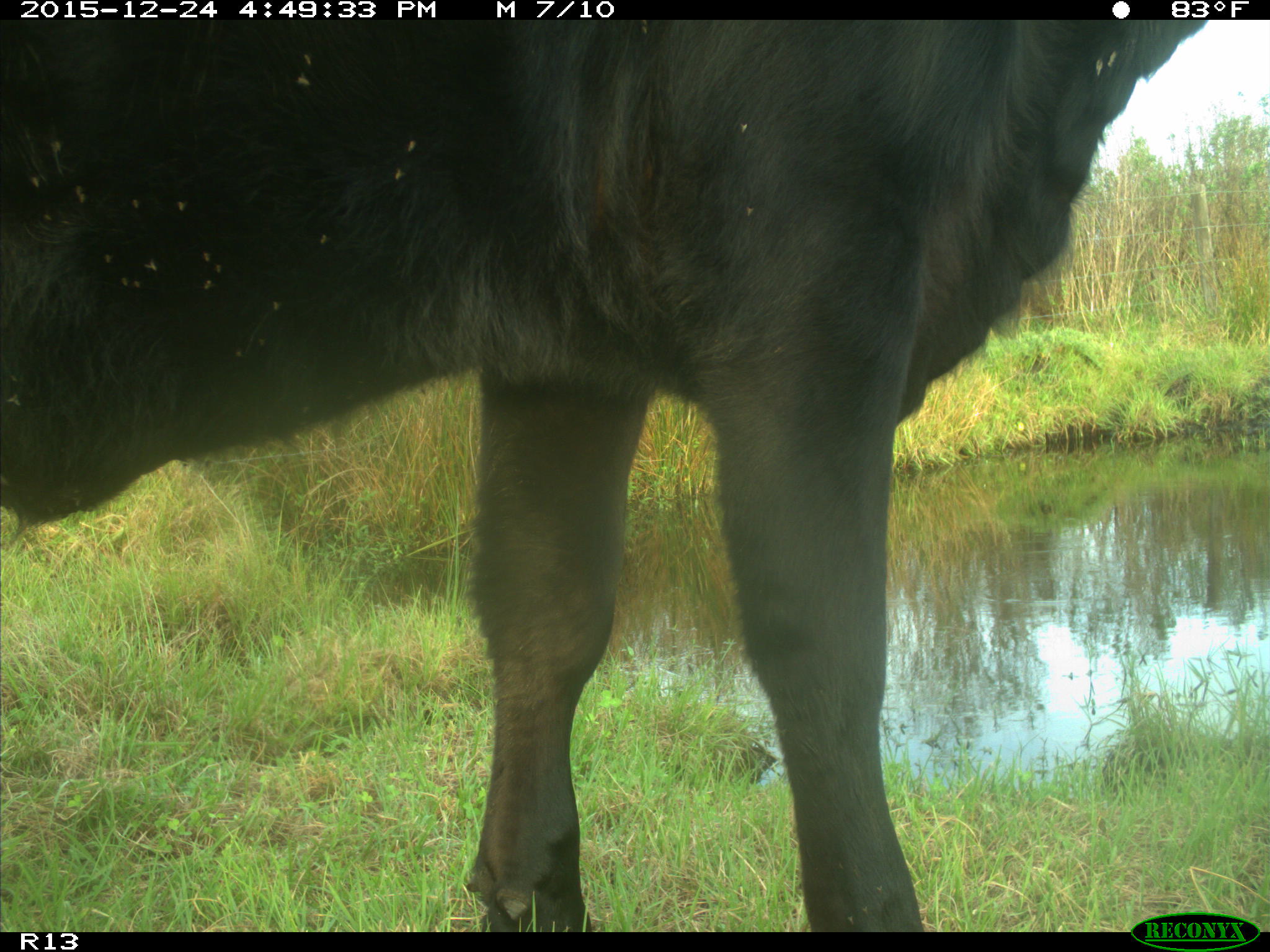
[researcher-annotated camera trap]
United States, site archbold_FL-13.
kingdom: Animalia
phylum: Chordata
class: Mammalia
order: Artiodactyla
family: Bovidae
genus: Bos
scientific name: Bos taurus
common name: domestic cow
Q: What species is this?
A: Bos taurus (domestic cow).